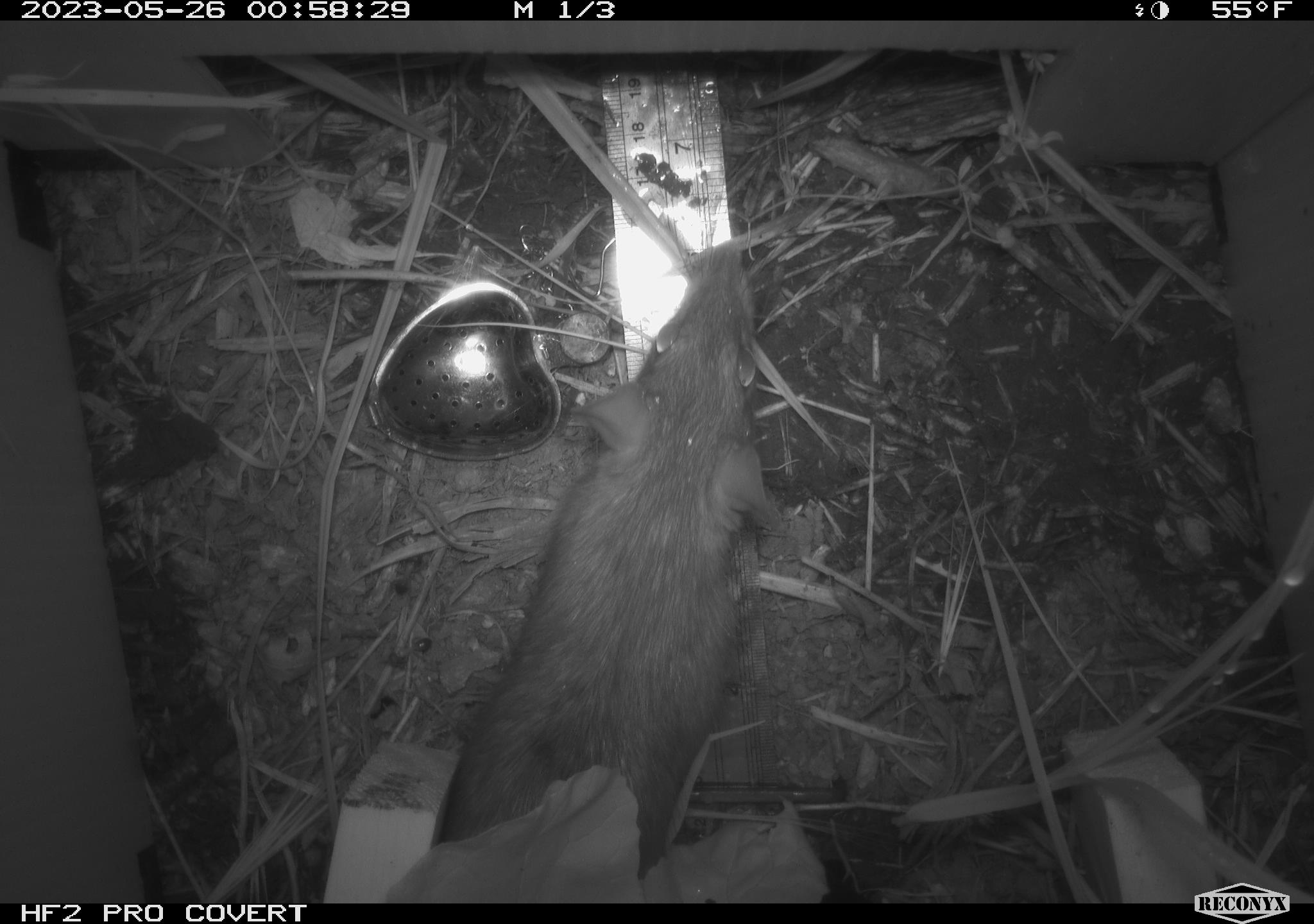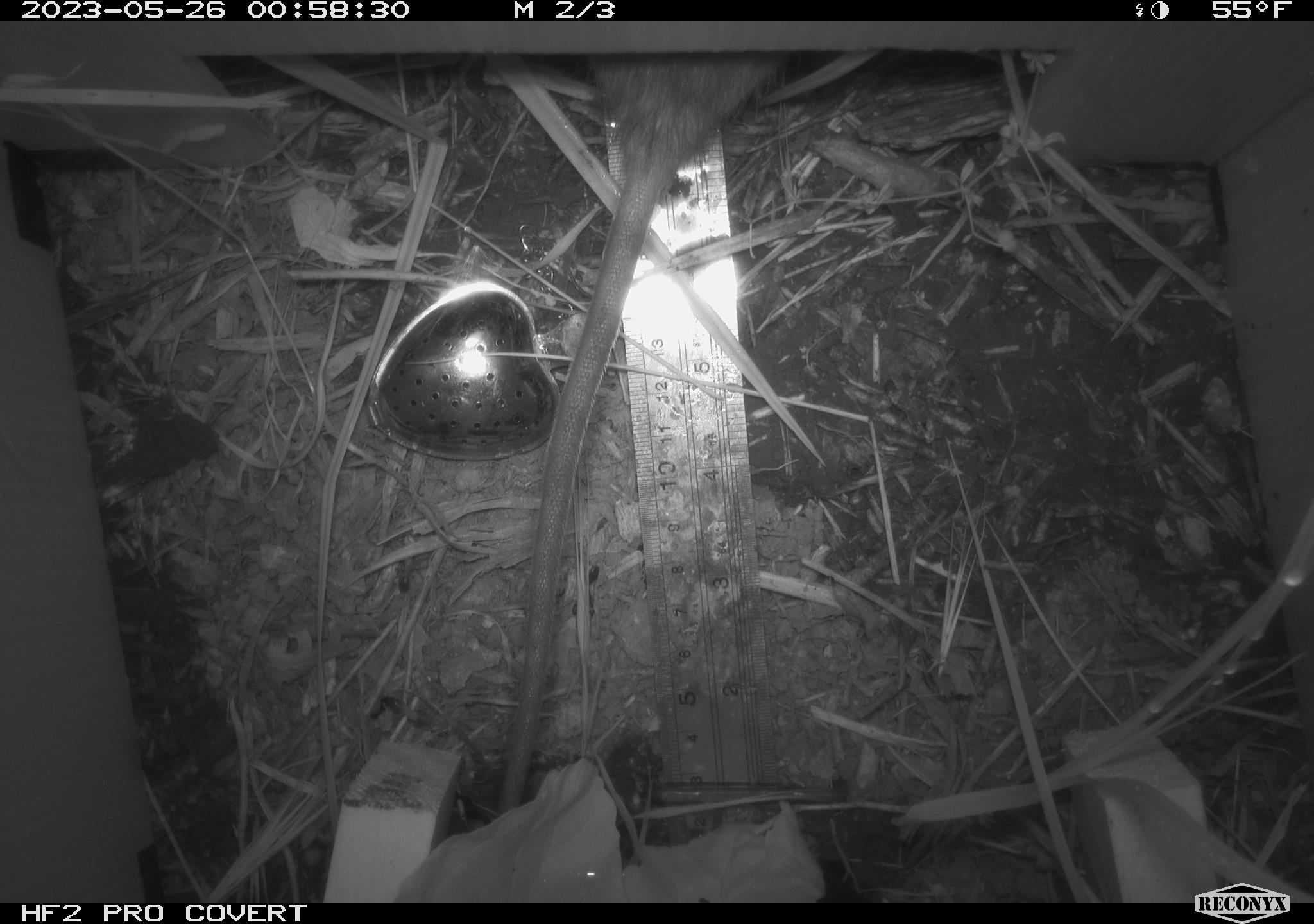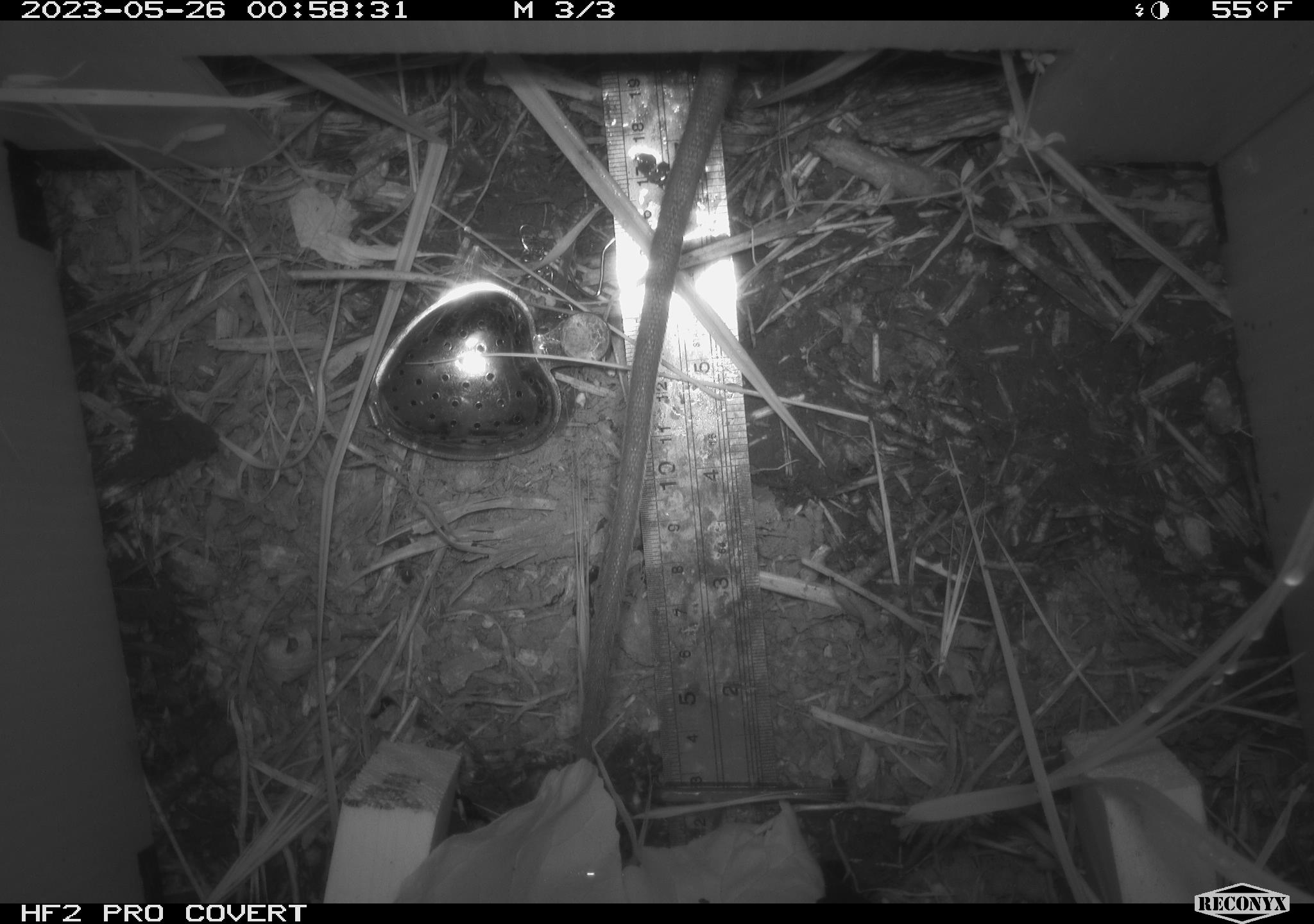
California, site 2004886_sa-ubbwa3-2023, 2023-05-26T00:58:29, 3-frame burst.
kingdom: Animalia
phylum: Chordata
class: Mammalia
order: Rodentia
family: Muridae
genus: Rattus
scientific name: Rattus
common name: rat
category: rattus species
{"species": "rattus species (rat) (Rattus)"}